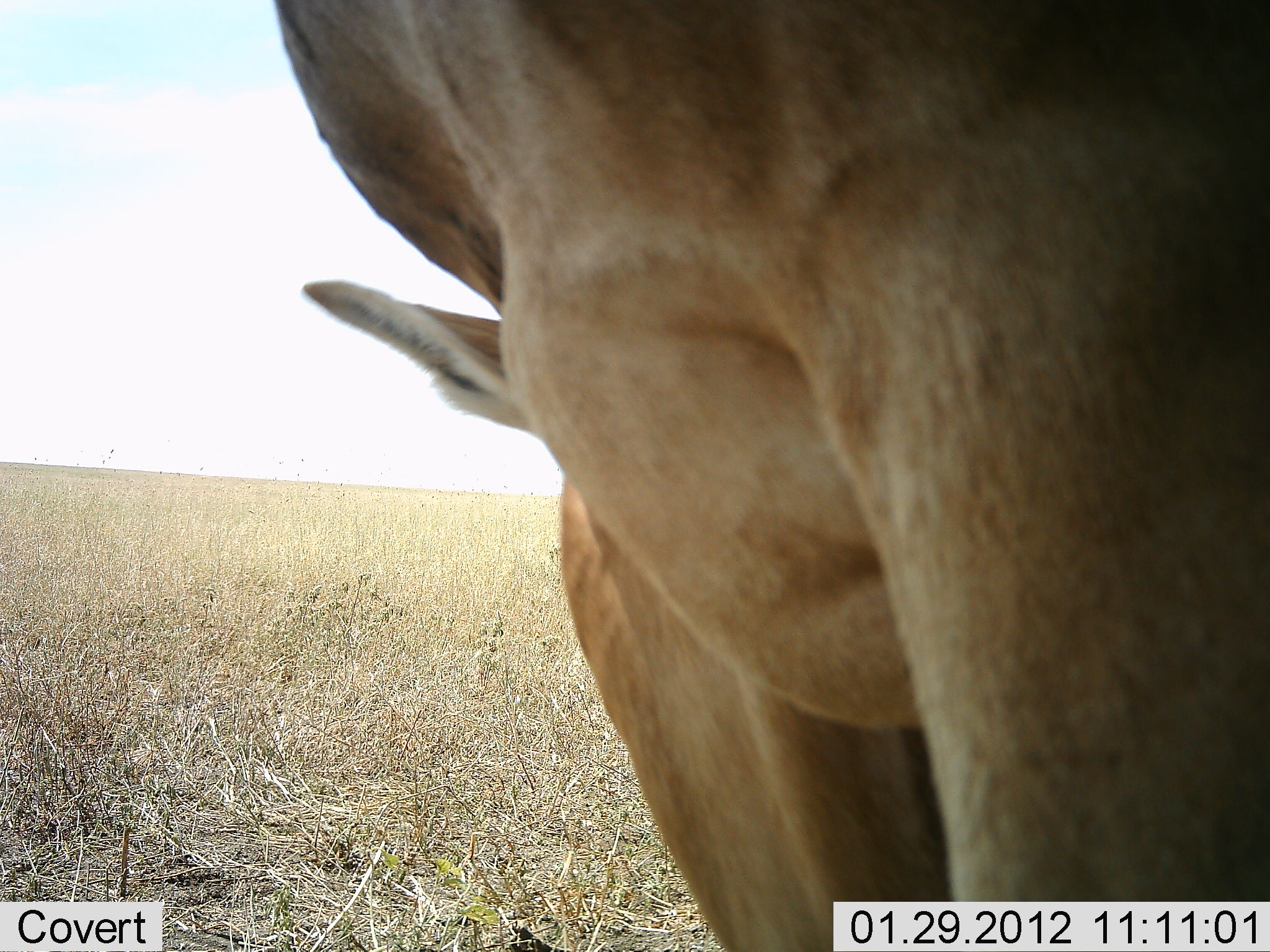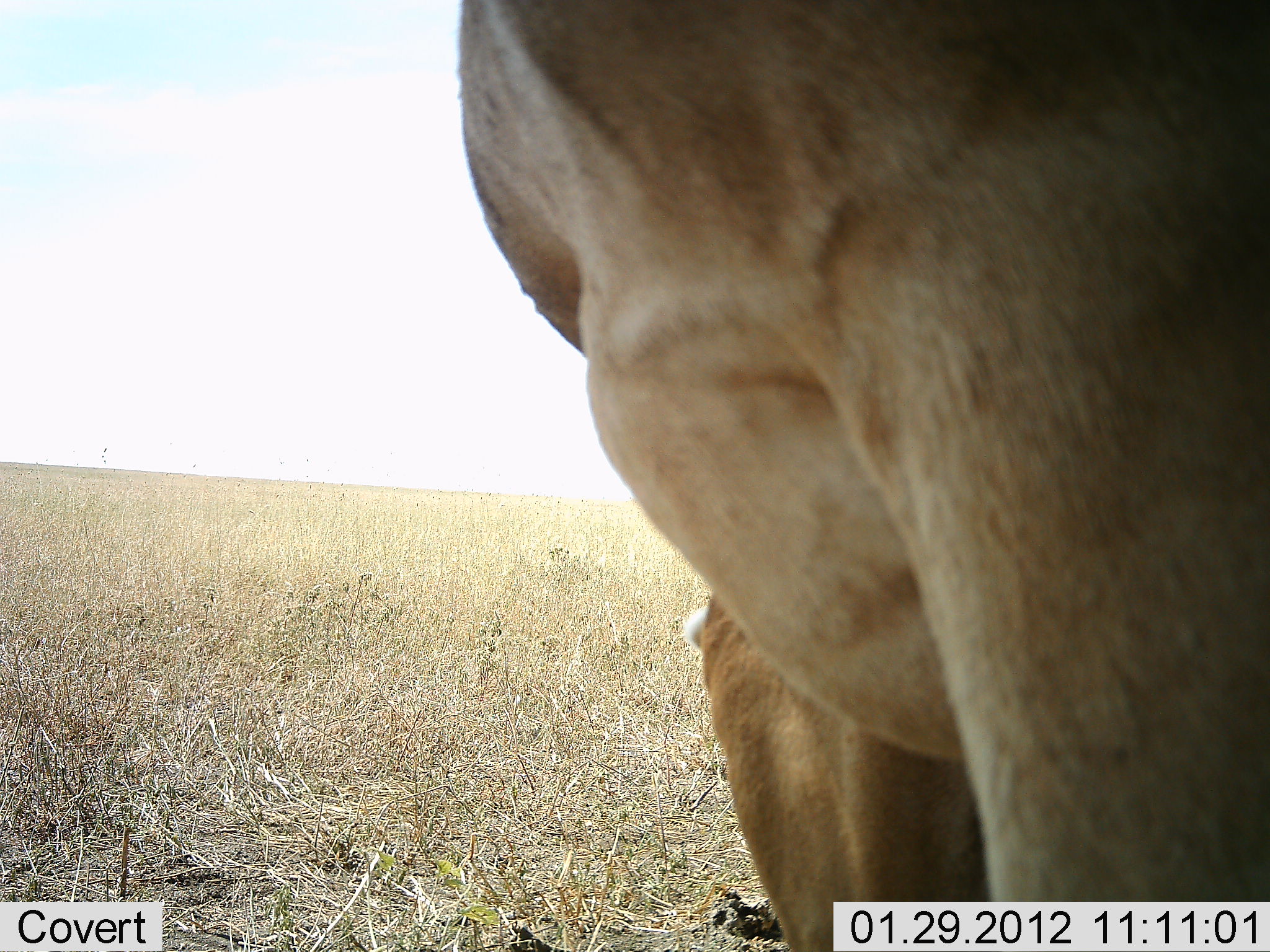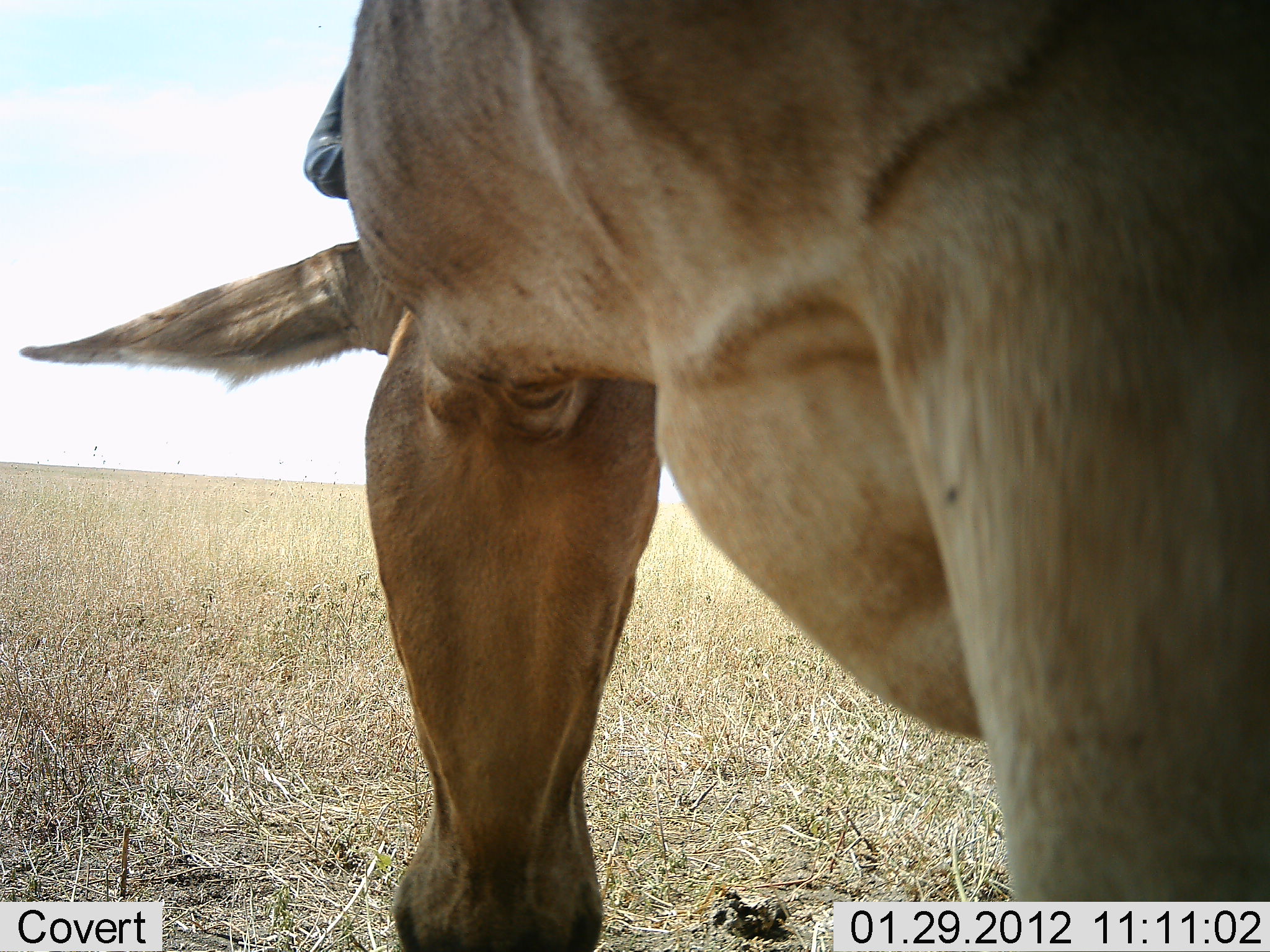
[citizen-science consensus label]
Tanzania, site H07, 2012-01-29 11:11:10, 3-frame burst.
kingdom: Animalia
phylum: Chordata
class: Mammalia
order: Artiodactyla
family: Bovidae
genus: Alcelaphus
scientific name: Alcelaphus buselaphus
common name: hartebeest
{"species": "hartebeest (Alcelaphus buselaphus)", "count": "1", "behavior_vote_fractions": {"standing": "71%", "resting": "0%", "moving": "0%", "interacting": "0%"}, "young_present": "0%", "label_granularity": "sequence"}